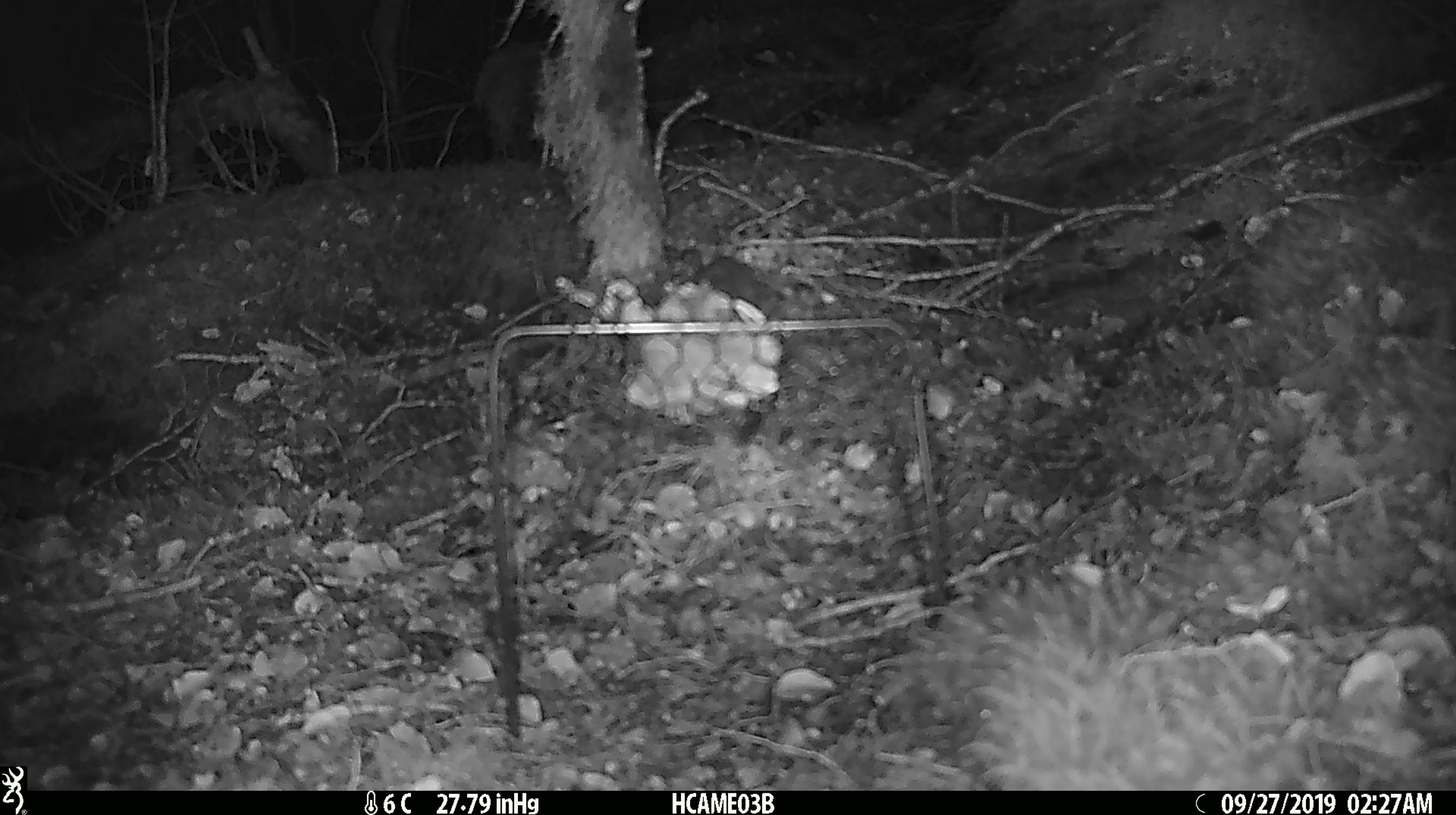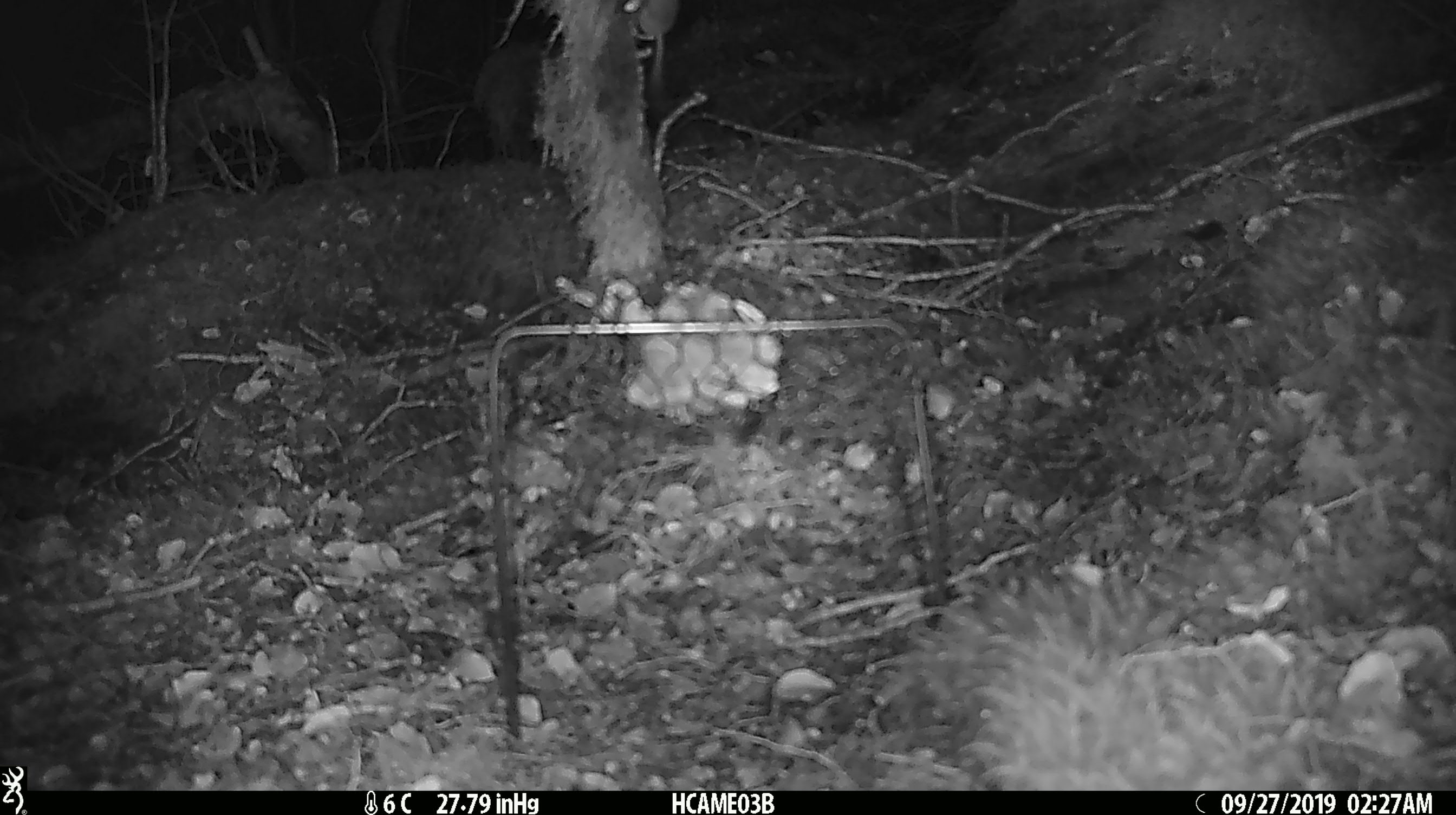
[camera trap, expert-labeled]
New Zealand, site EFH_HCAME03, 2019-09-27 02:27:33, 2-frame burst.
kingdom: Animalia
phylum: Chordata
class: Mammalia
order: Rodentia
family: Muridae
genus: Mus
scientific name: Mus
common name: mouse